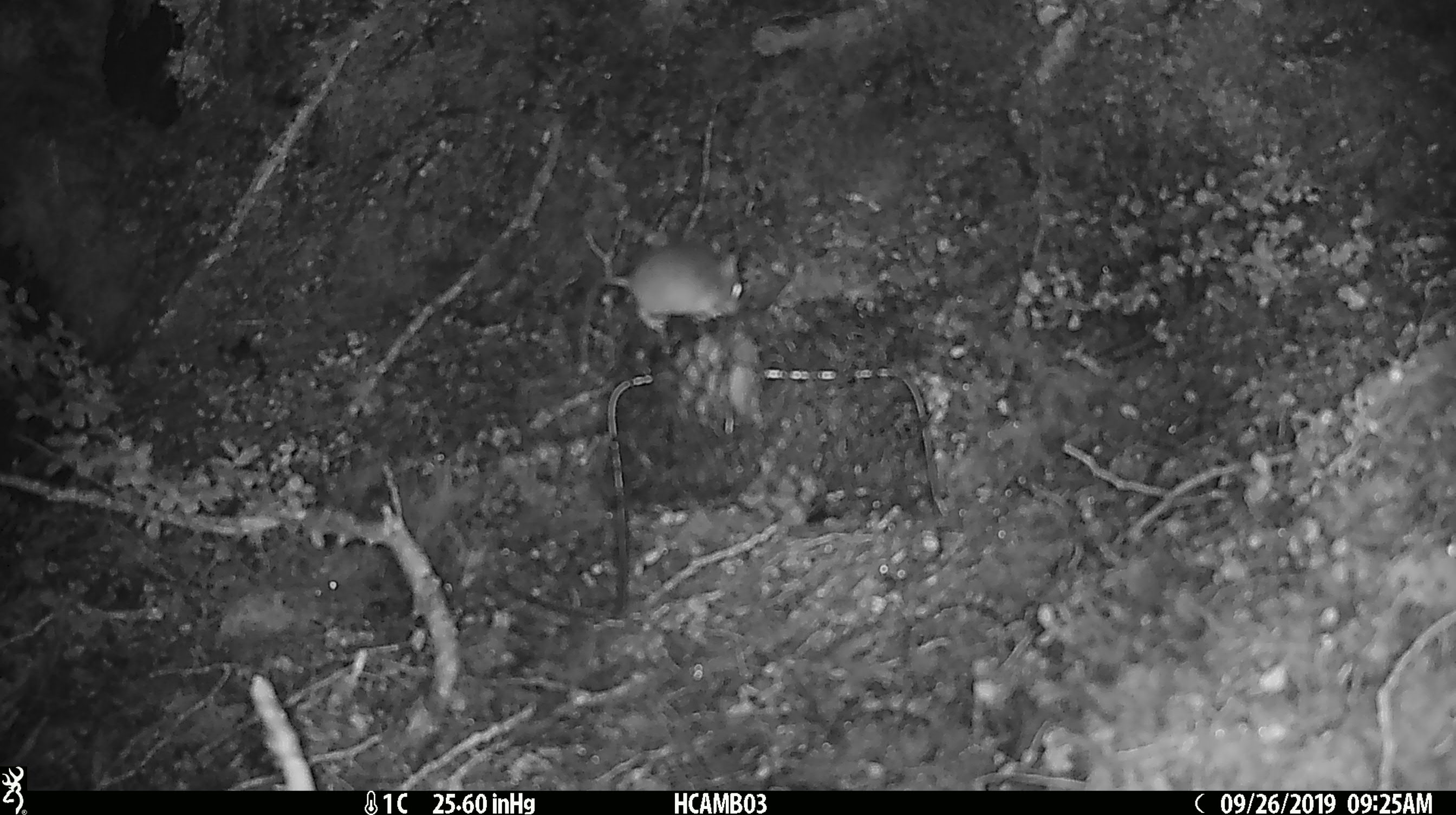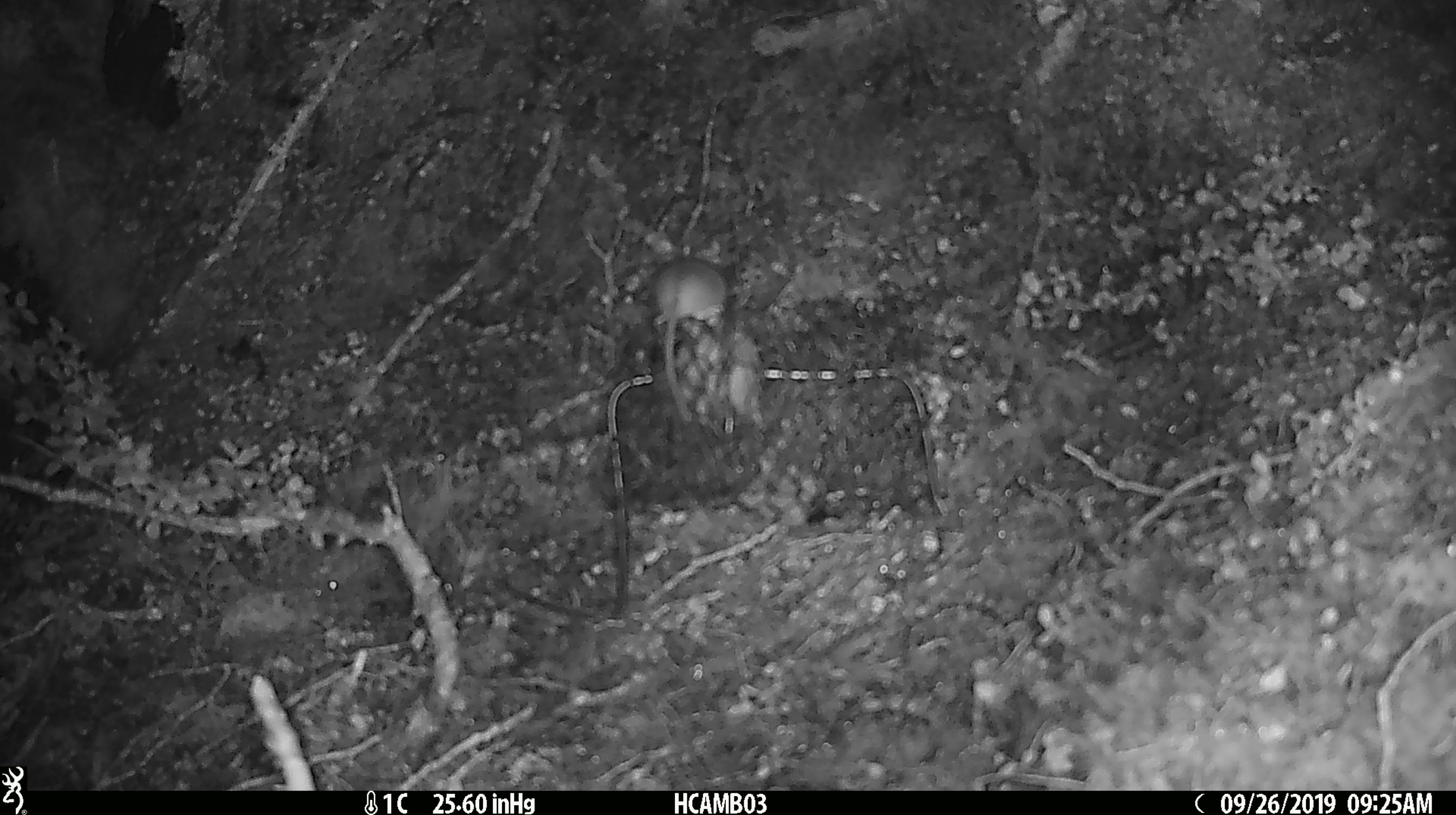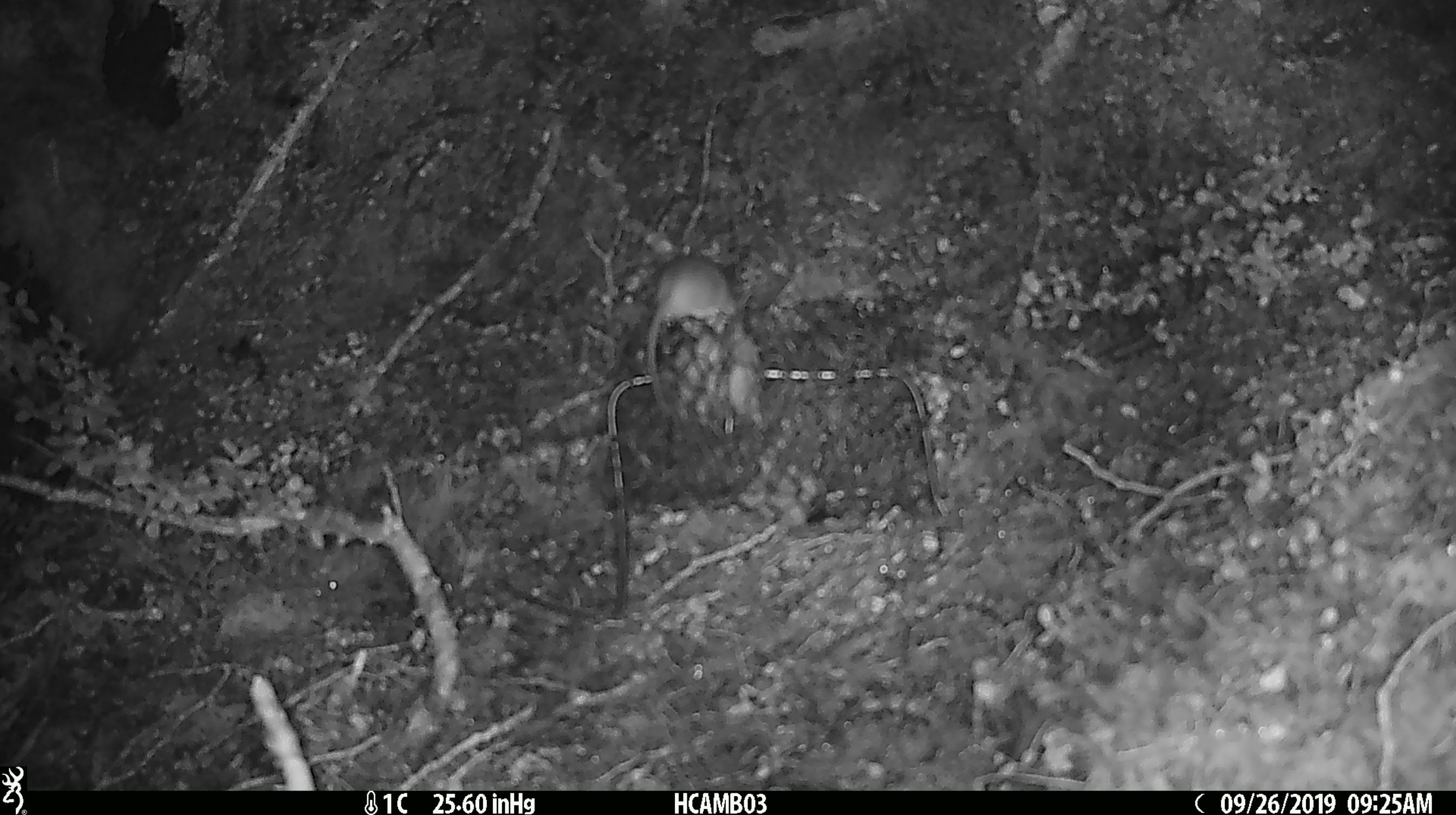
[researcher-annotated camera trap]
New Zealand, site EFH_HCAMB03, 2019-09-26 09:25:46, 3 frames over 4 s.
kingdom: Animalia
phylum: Chordata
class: Mammalia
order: Rodentia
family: Muridae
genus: Mus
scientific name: Mus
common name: mouse